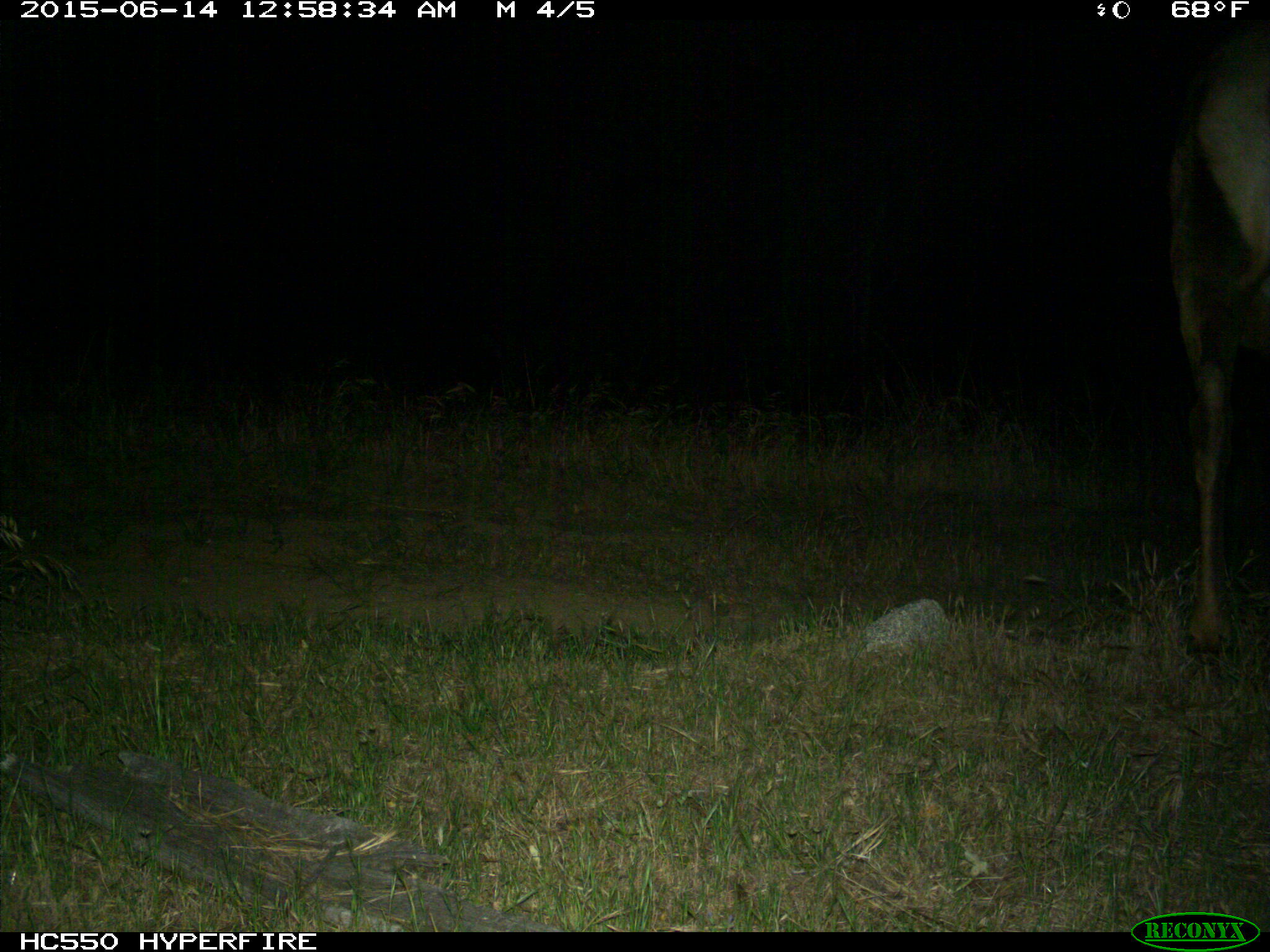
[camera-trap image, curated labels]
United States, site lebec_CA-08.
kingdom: Animalia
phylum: Chordata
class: Mammalia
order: Artiodactyla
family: Cervidae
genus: Cervus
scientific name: Cervus canadensis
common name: elk